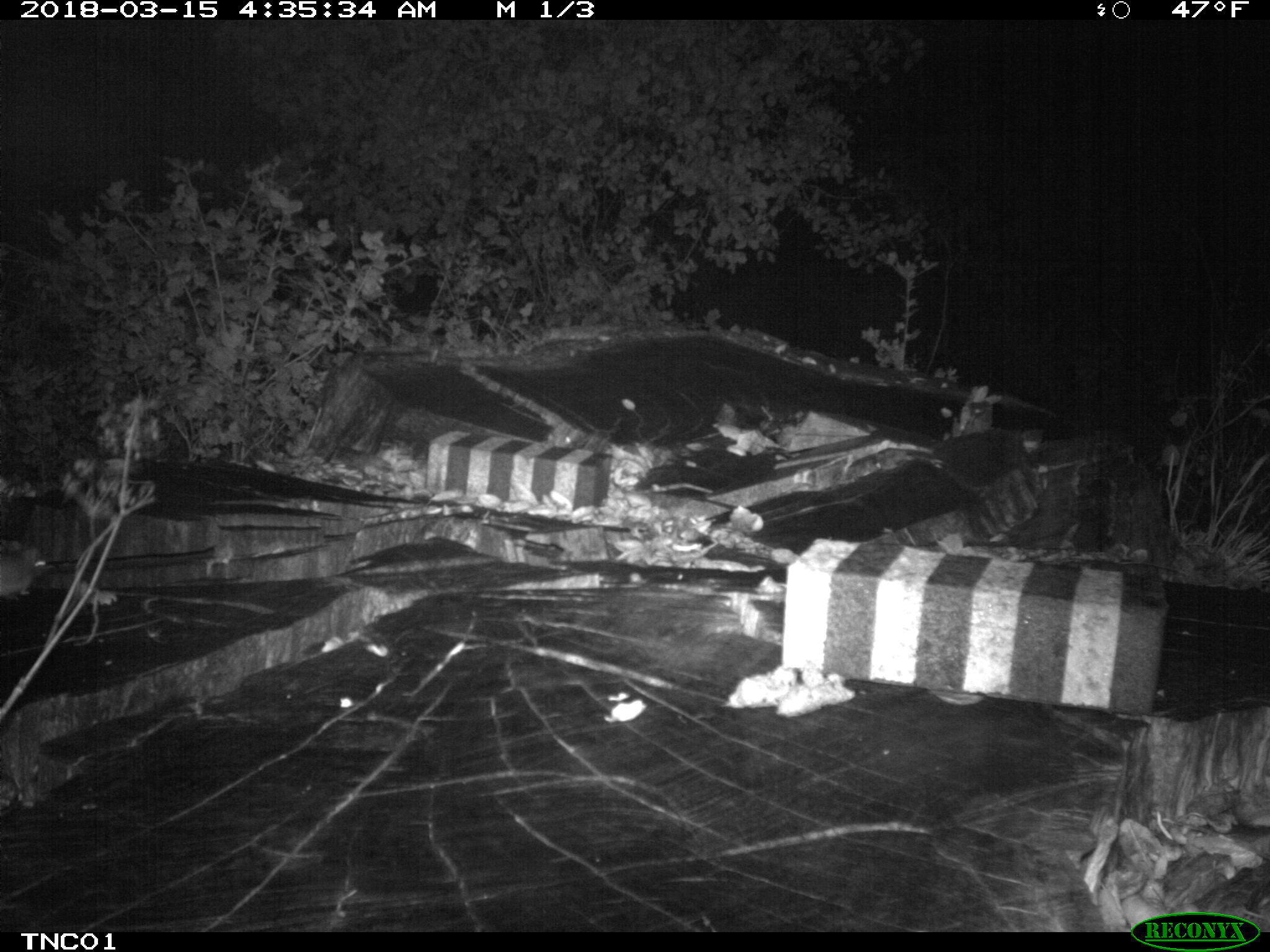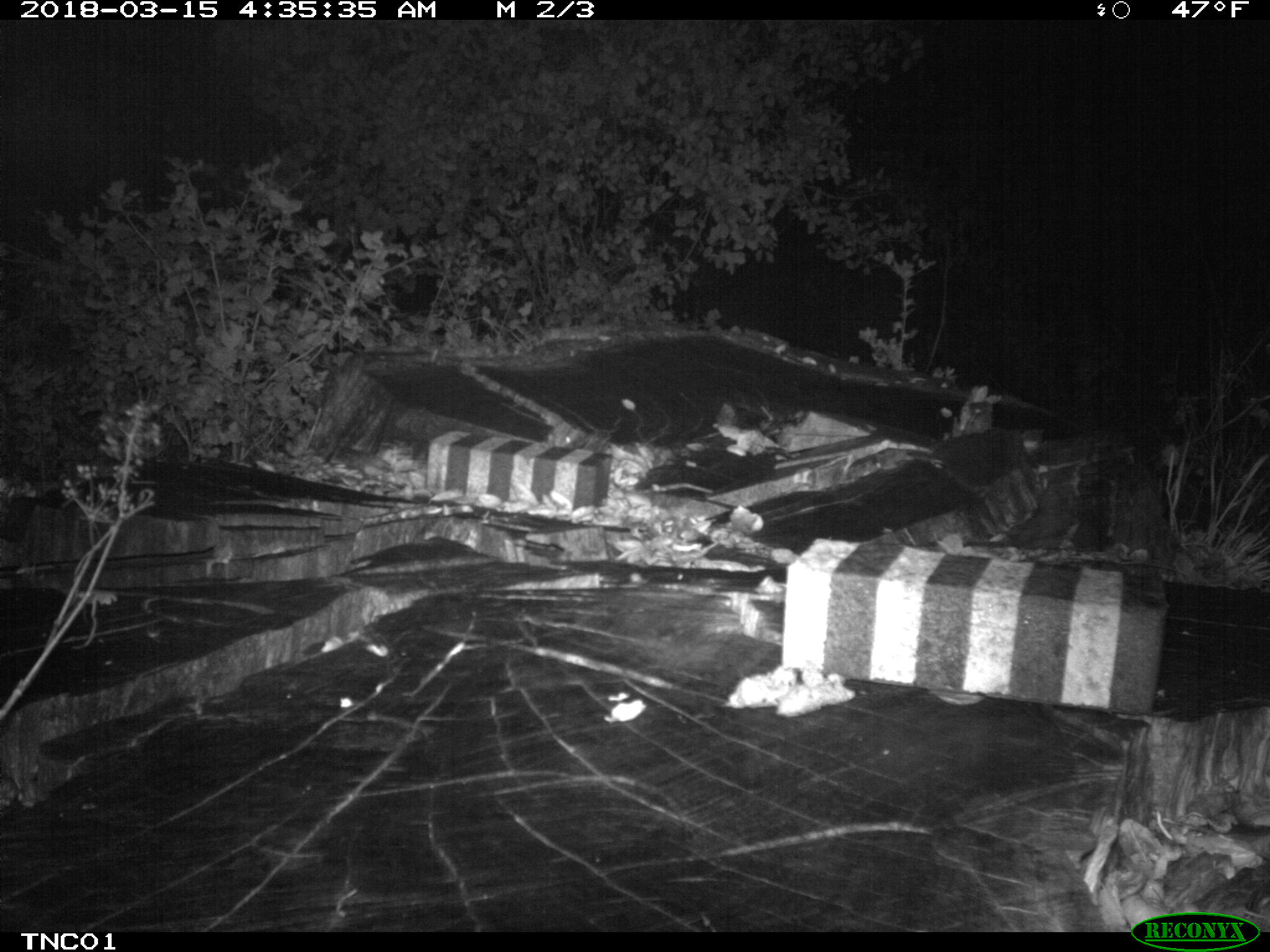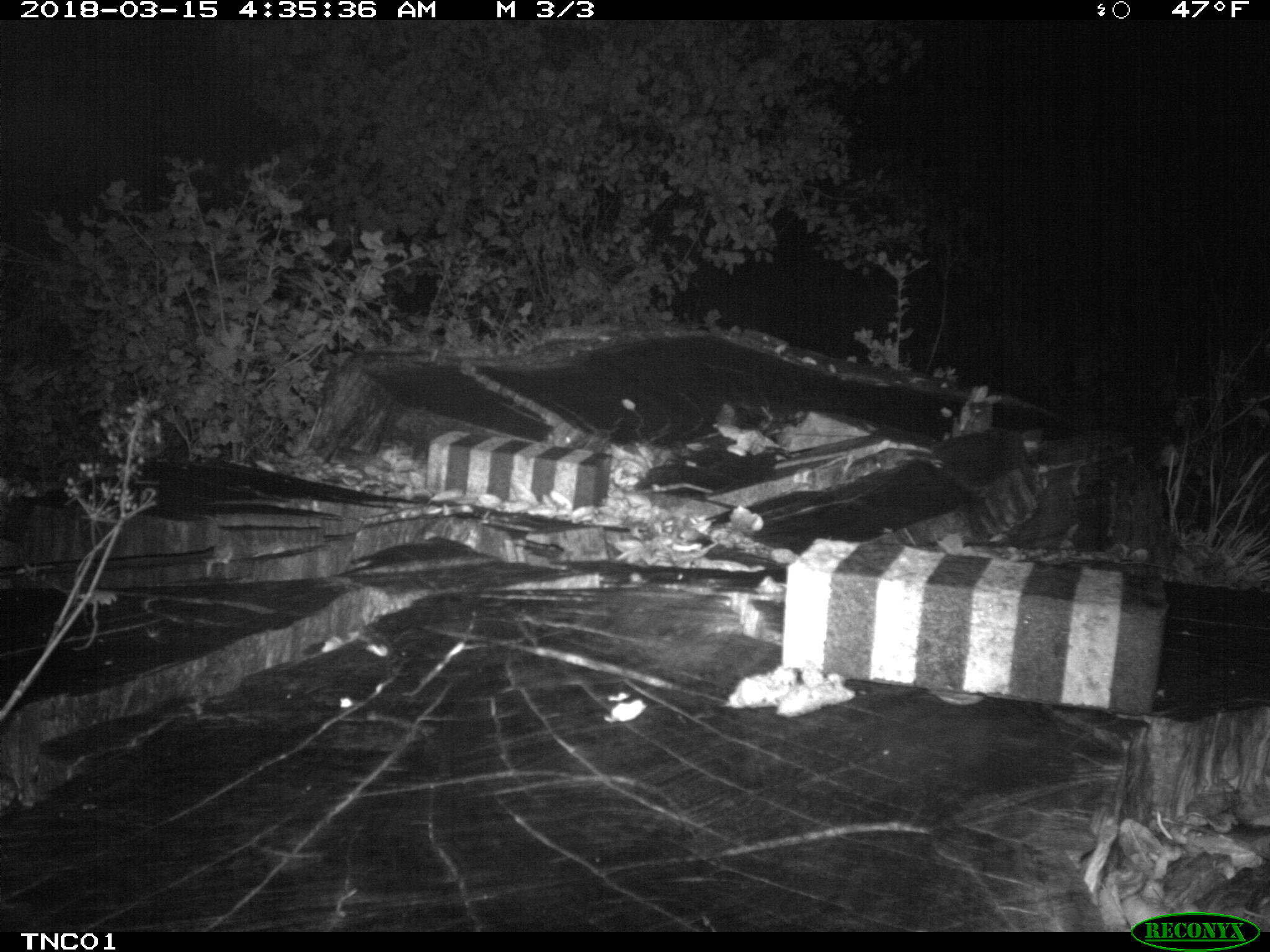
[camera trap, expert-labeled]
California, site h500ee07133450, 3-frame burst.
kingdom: Animalia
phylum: Chordata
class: Mammalia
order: Rodentia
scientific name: Rodentia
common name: rodent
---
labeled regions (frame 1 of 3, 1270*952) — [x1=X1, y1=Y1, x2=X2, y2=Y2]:
rodent: [x1=0, y1=540, x2=38, y2=601]